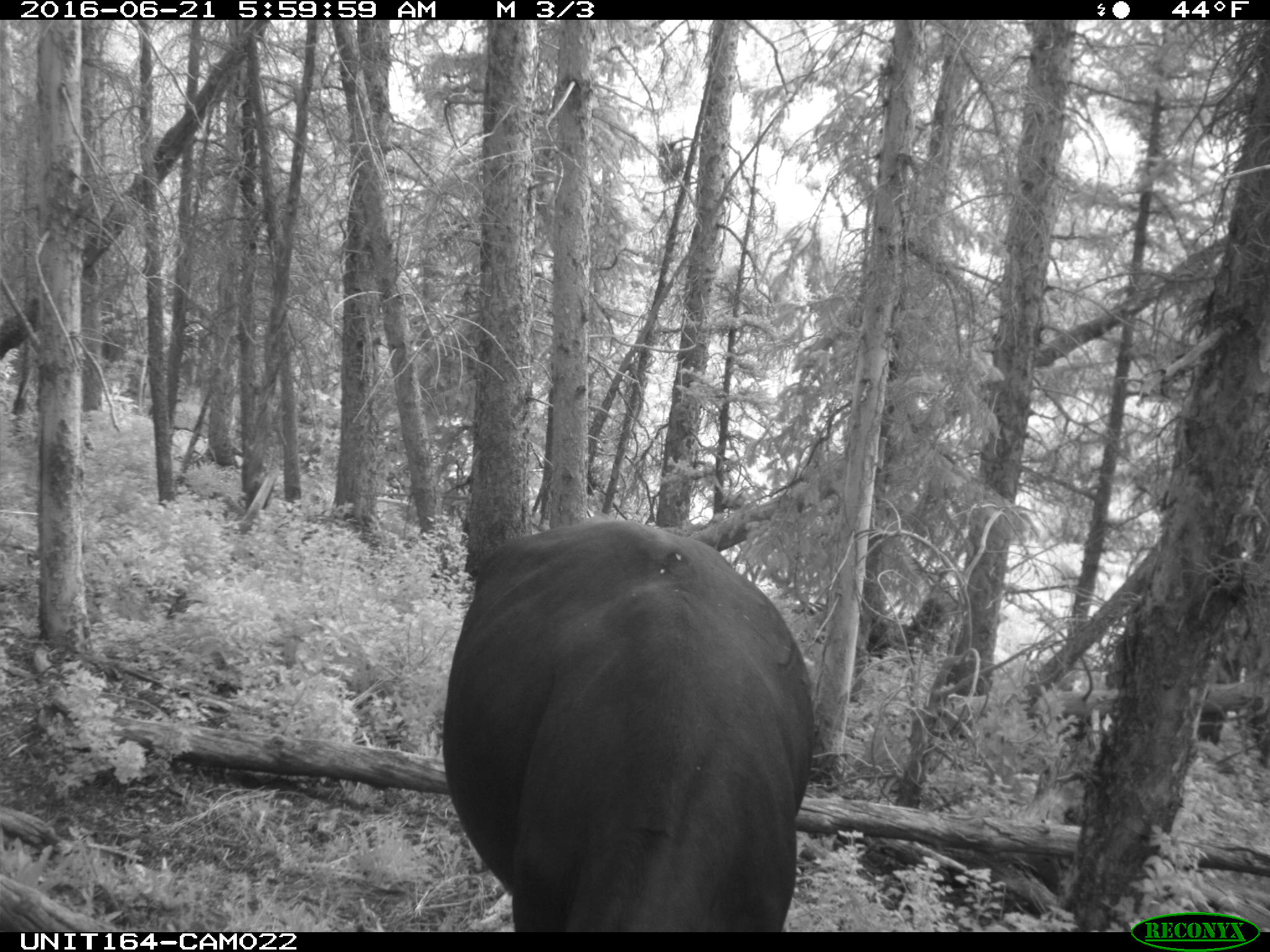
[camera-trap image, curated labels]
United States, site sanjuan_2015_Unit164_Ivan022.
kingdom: Animalia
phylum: Chordata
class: Mammalia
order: Artiodactyla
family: Bovidae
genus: Bos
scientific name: Bos taurus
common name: domestic cow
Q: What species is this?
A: Bos taurus (domestic cow).